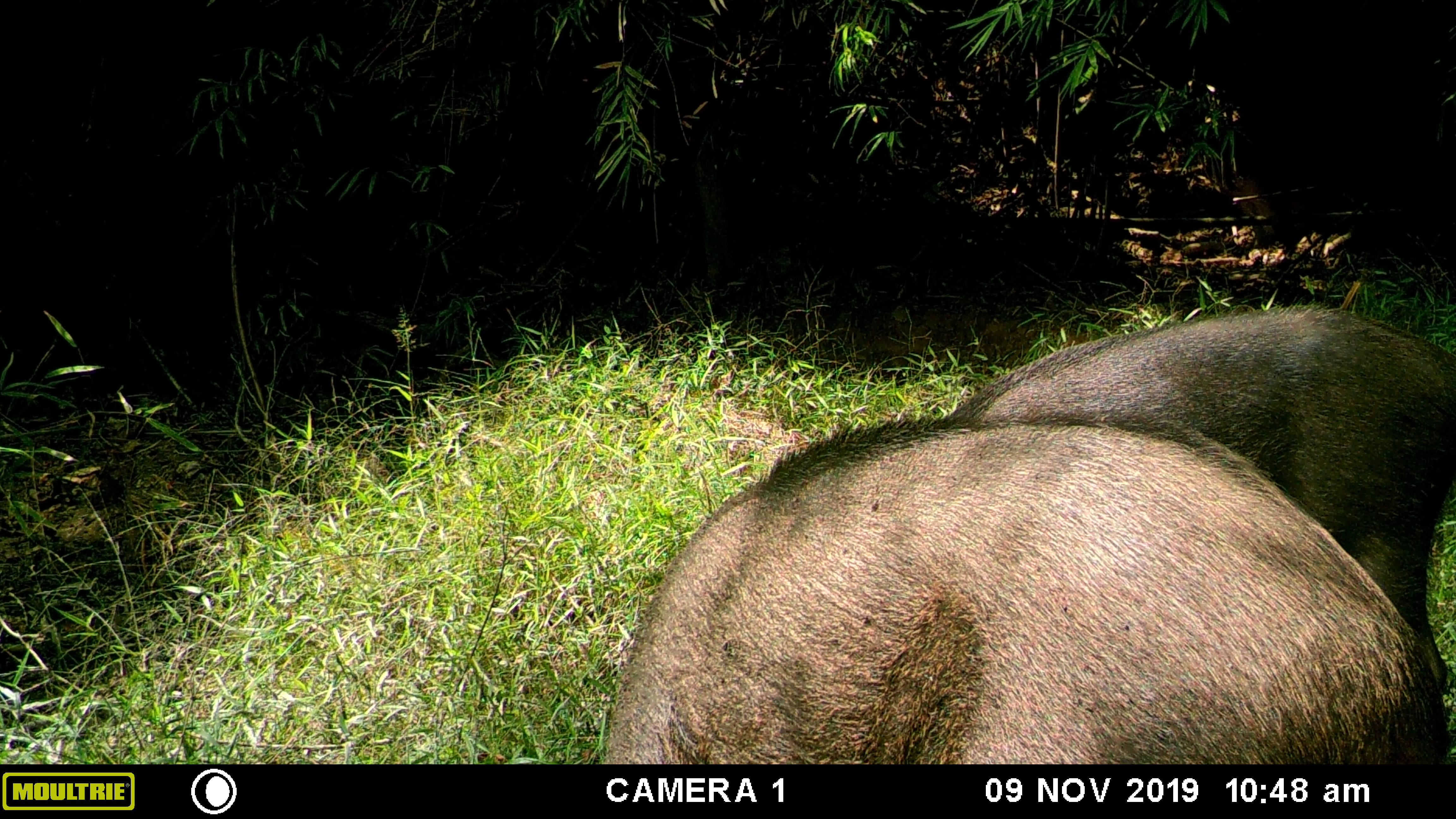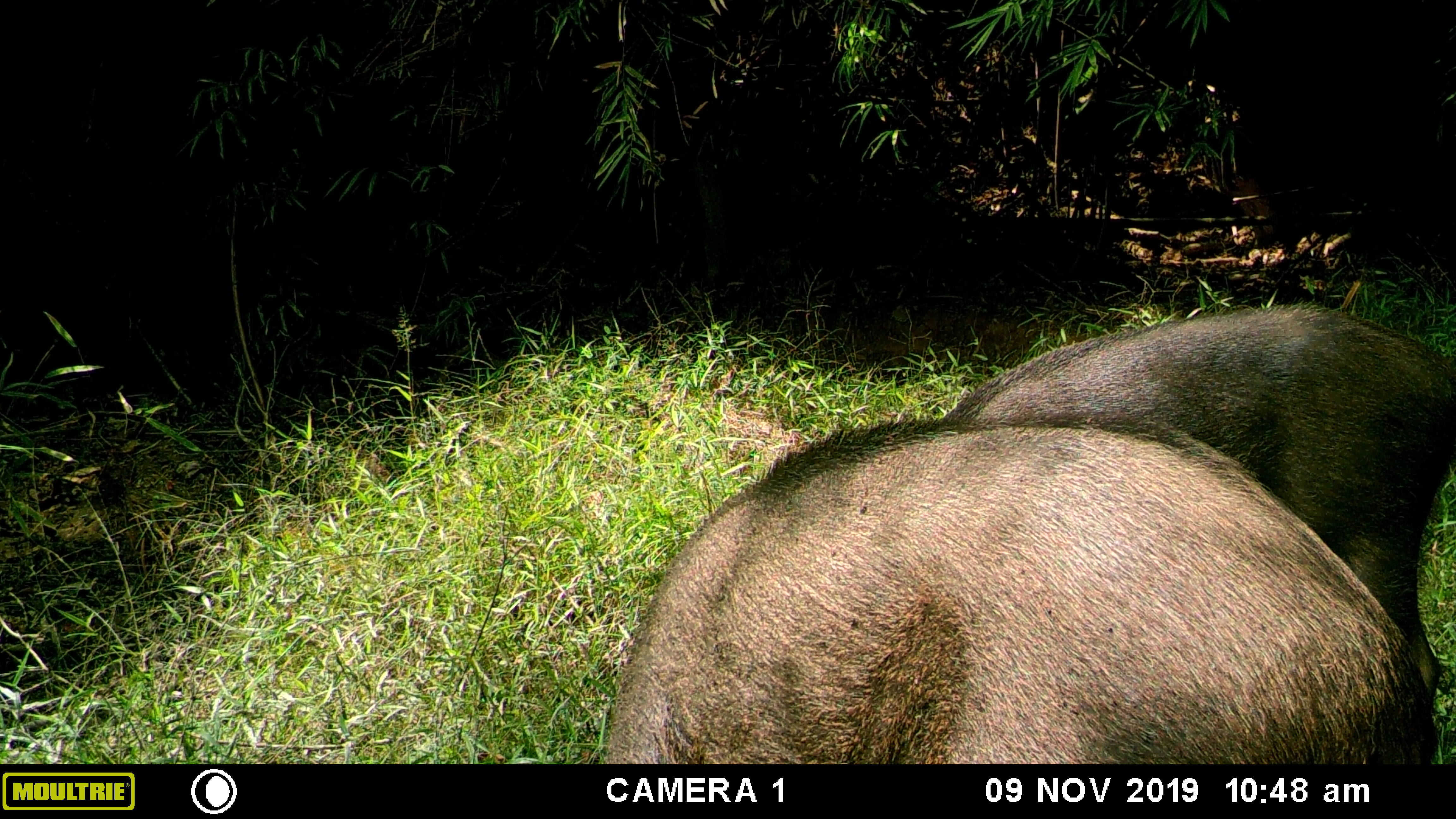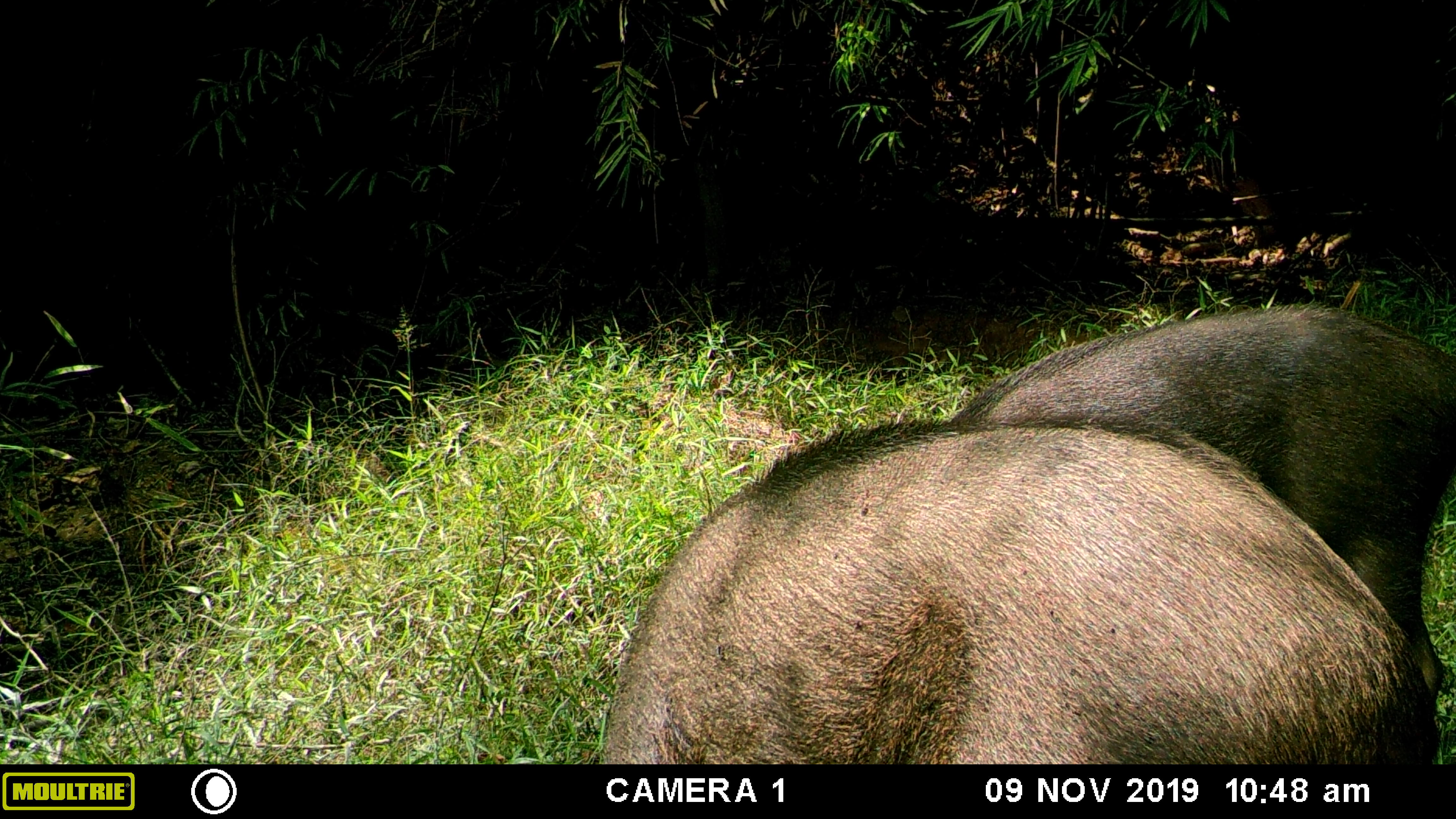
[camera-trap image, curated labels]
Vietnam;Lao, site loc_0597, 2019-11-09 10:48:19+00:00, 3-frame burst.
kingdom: Animalia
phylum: Chordata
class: Mammalia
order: Artiodactyla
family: Suidae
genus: Sus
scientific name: Sus scrofa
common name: eurasian wild pig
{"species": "eurasian wild pig (Sus scrofa)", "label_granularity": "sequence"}